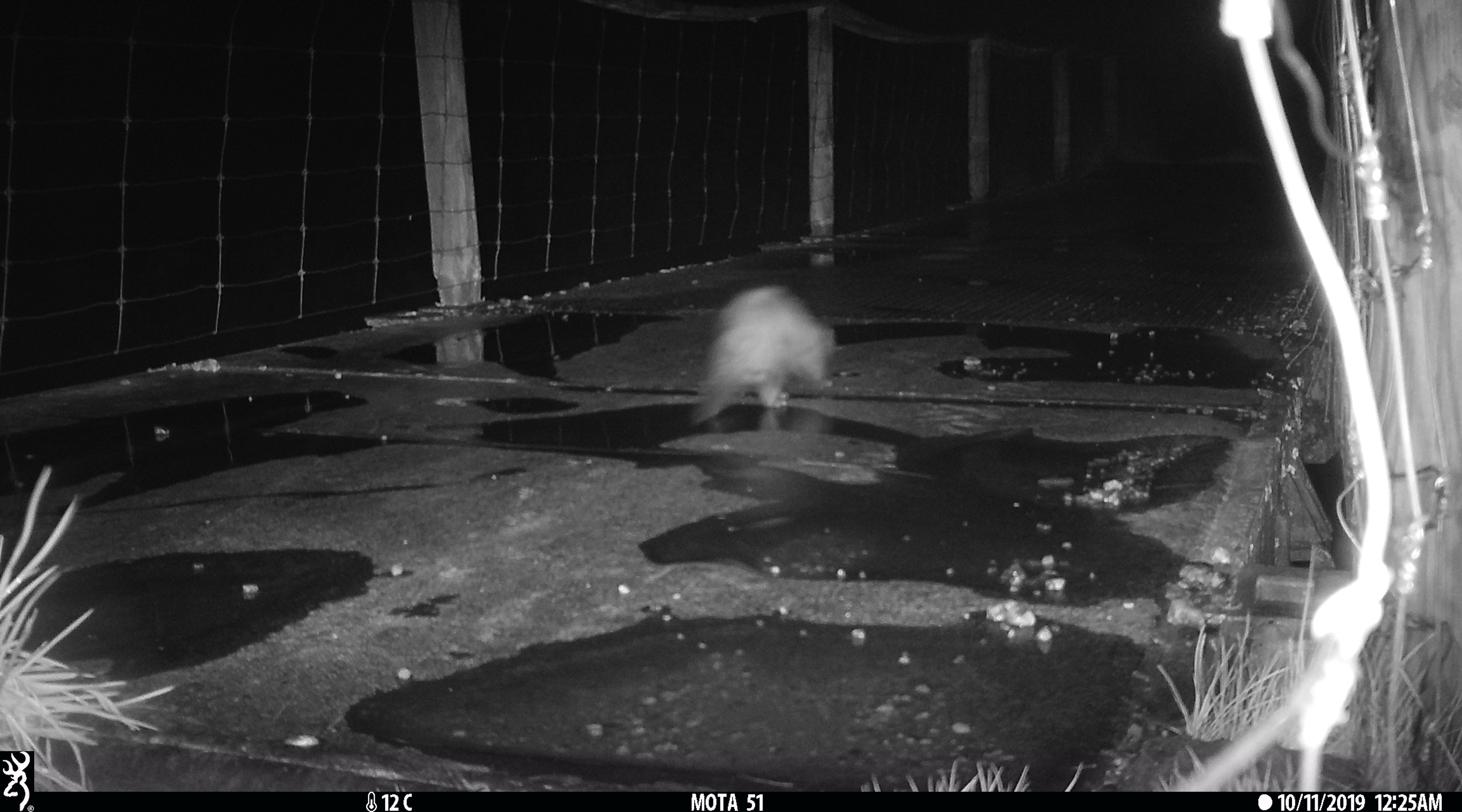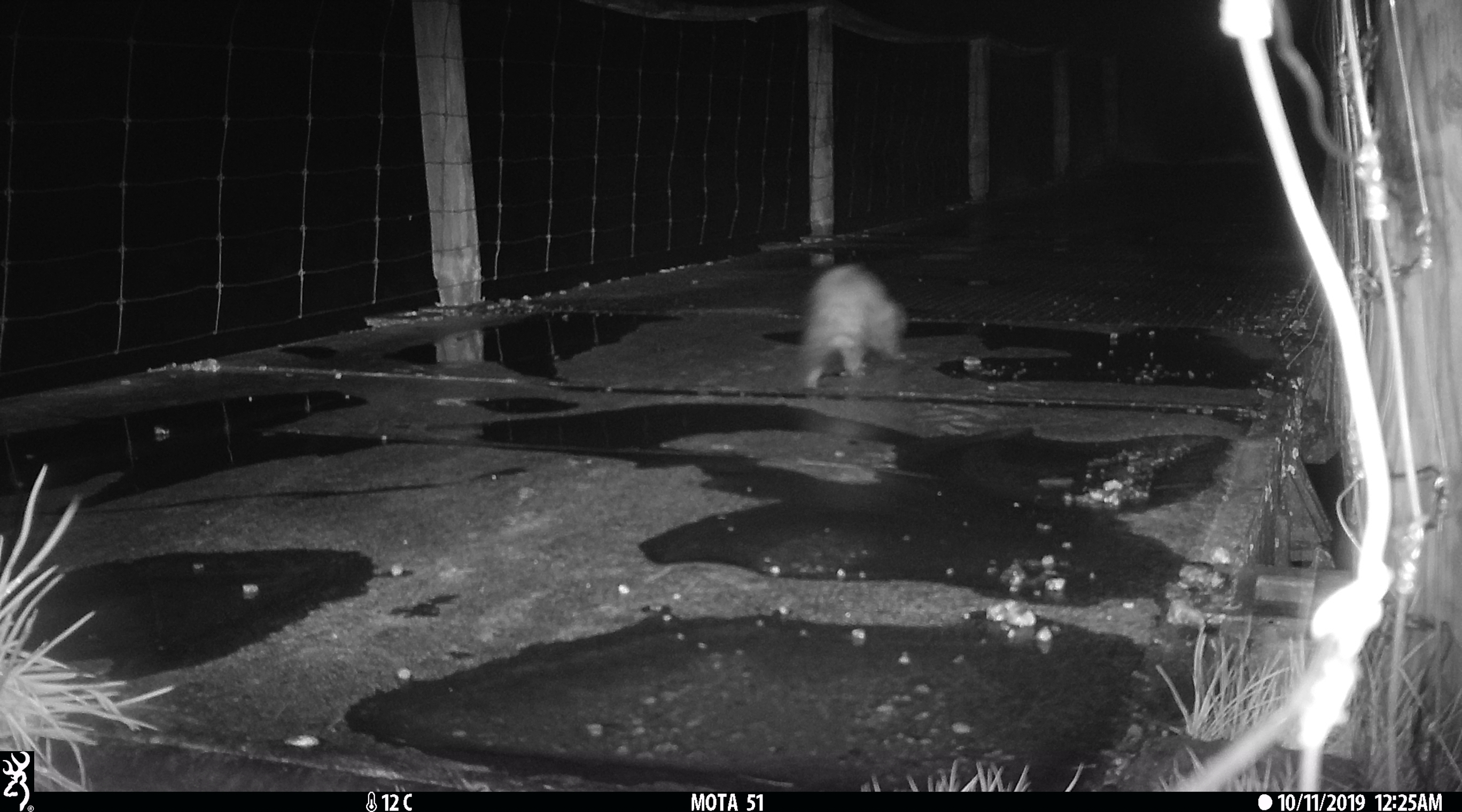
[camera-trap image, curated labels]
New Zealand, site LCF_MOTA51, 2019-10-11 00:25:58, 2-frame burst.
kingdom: Animalia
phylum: Chordata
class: Mammalia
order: Carnivora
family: Mustelidae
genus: Mustela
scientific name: Mustela furo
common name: ferret